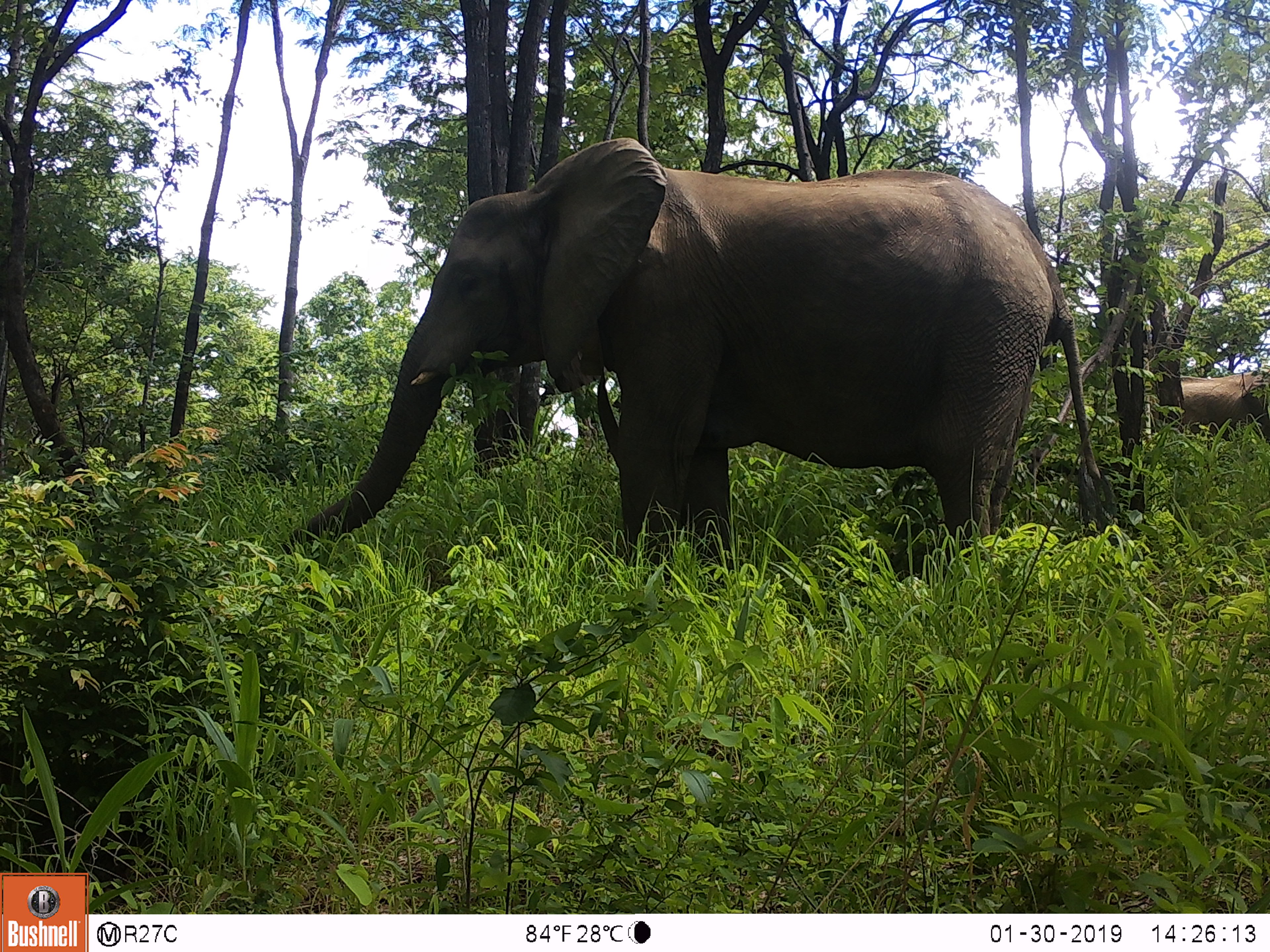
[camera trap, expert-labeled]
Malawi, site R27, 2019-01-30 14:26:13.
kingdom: Animalia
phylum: Chordata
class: Mammalia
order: Proboscidea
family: Elephantidae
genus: Loxodonta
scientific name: Loxodonta africana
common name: african savanna elephant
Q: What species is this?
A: African savanna elephant (Loxodonta africana).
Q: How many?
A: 2.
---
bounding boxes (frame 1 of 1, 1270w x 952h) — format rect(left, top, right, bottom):
african savanna elephant: rect(263, 132, 1128, 602); rect(1118, 337, 1262, 475)